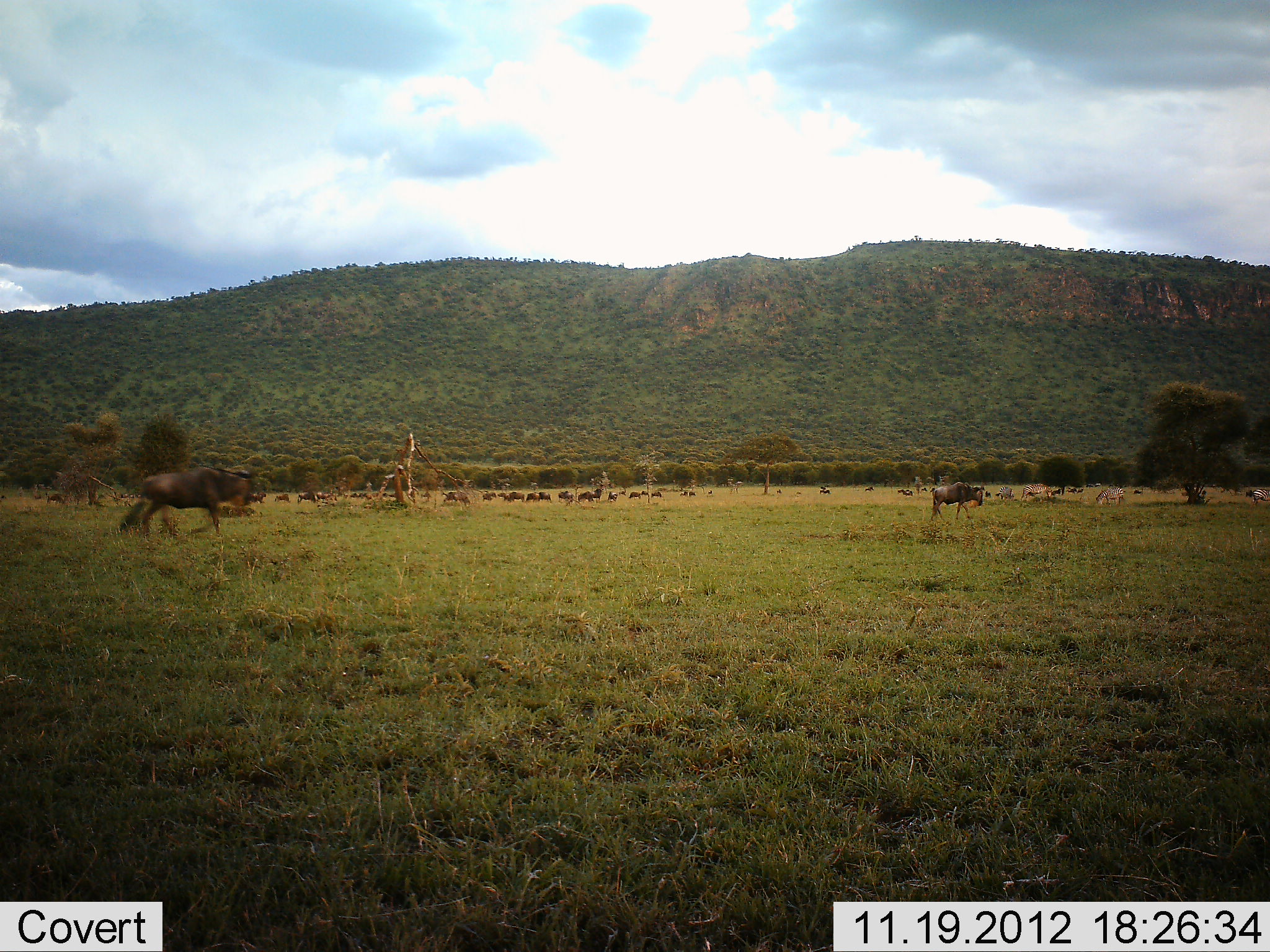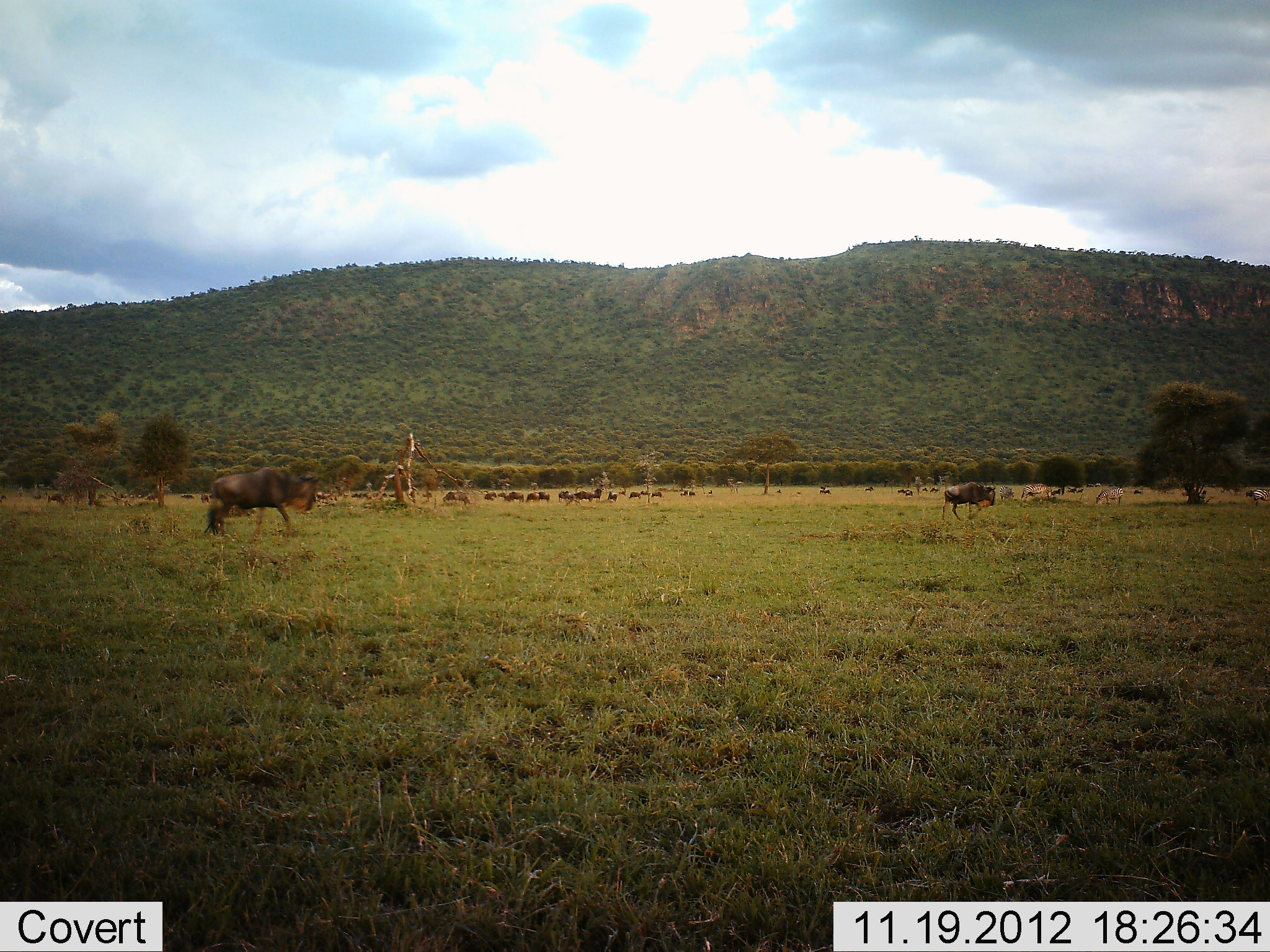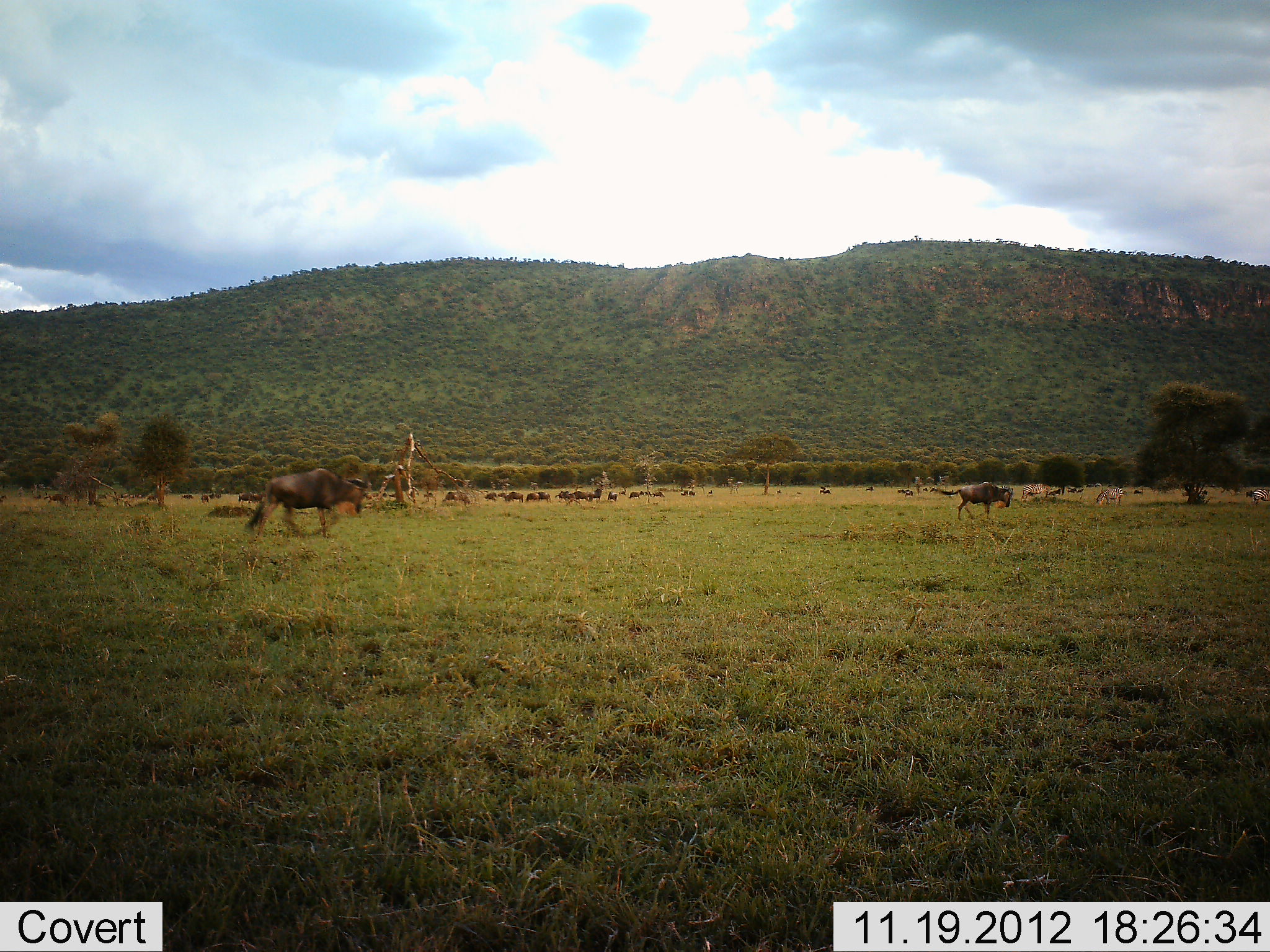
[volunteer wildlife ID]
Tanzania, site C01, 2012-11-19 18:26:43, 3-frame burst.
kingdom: Animalia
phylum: Chordata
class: Mammalia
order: Artiodactyla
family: Bovidae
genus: Connochaetes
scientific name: Connochaetes taurinus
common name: blue wildebeest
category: wildebeest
Wildebeest (blue wildebeest) (Connochaetes taurinus), count 11-50. Behavior (volunteer vote fractions): standing 39%, resting 6%, moving 94%, interacting 11%. Young present (vote fraction): 0%. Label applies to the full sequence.